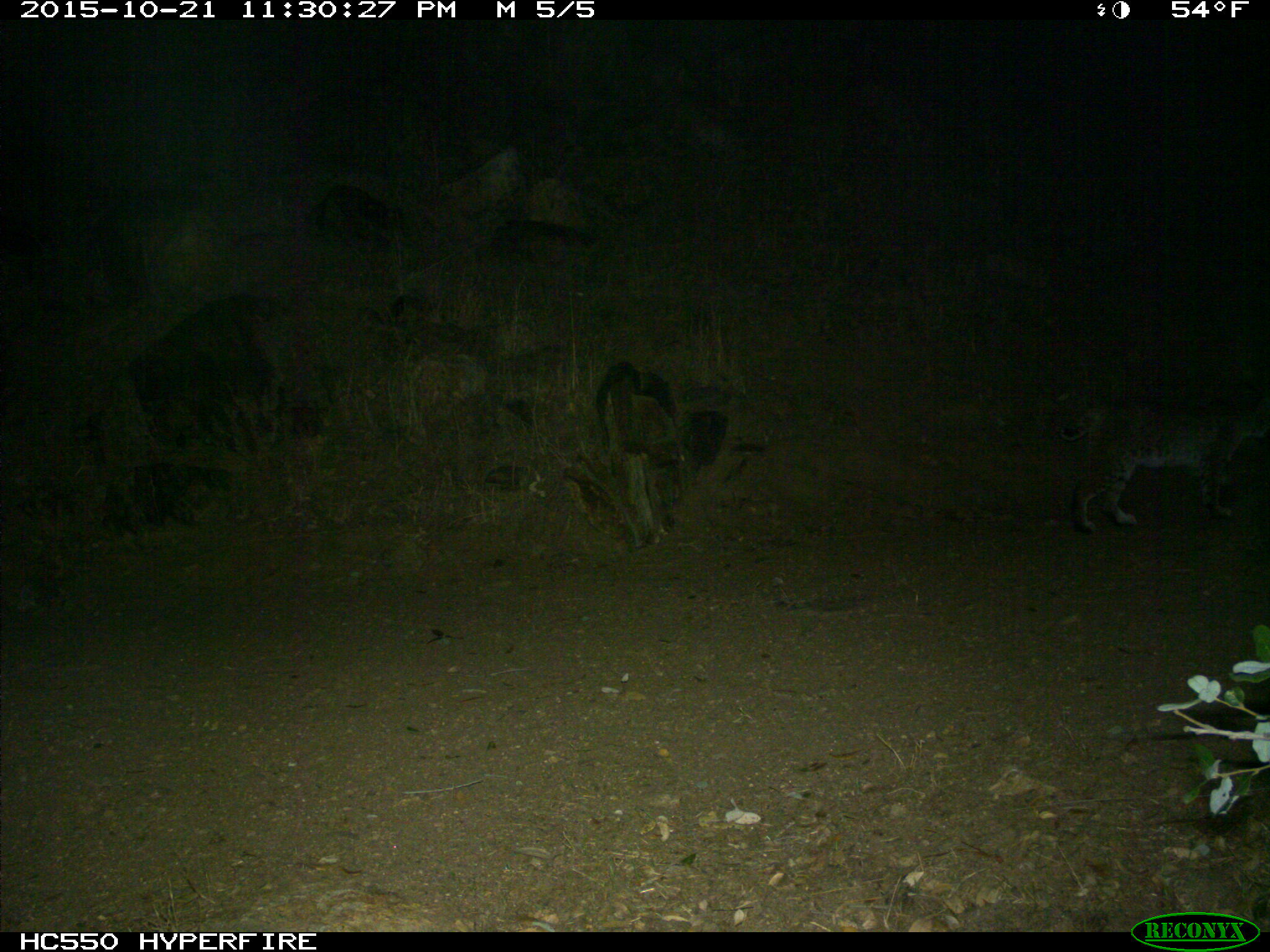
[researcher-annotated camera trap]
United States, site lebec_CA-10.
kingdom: Animalia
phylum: Chordata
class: Mammalia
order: Carnivora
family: Felidae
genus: Lynx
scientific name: Lynx rufus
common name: bobcat